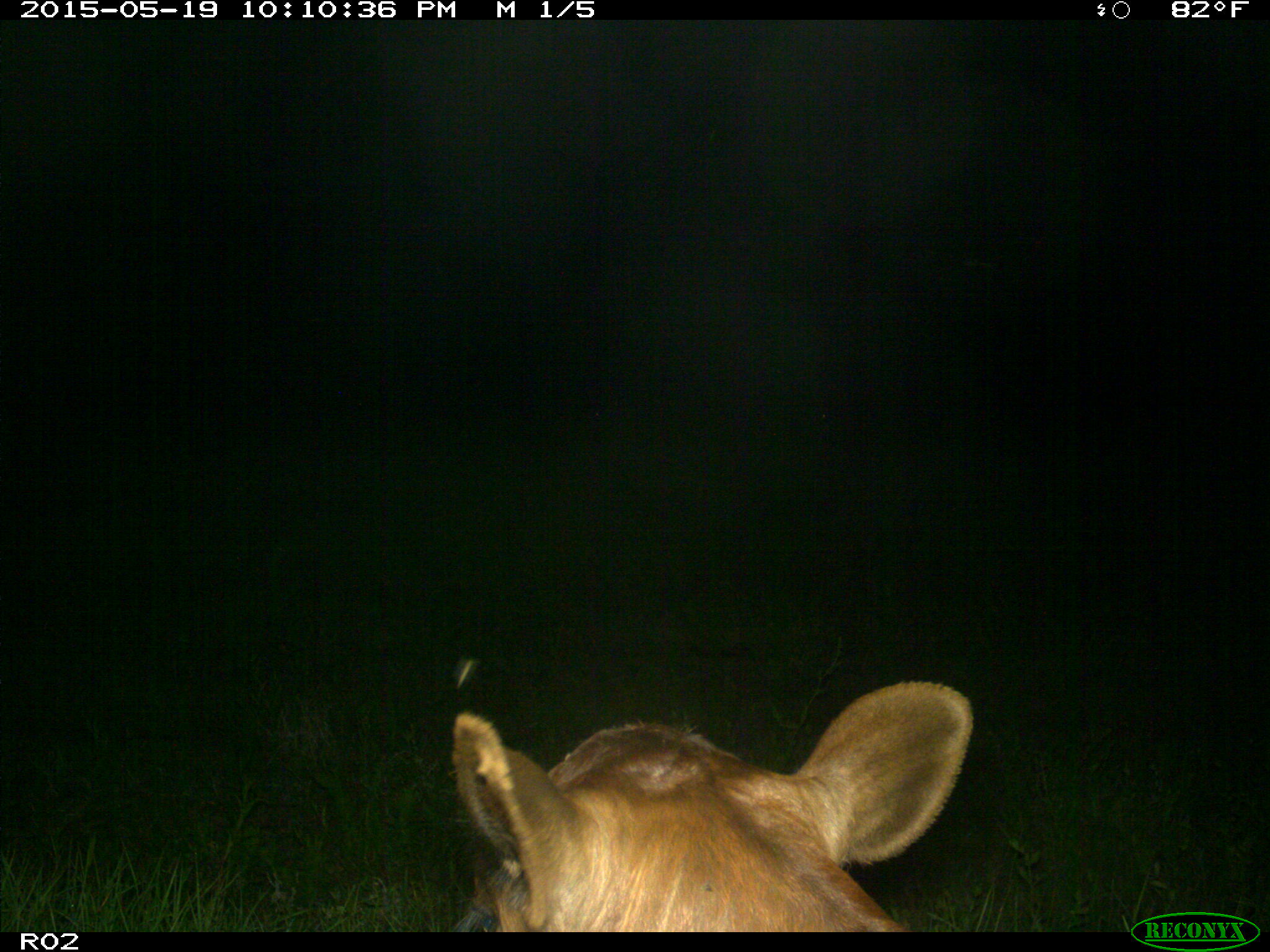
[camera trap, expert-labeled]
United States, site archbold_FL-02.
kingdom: Animalia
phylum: Chordata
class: Mammalia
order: Artiodactyla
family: Bovidae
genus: Bos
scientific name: Bos taurus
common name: domestic cow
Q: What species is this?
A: Bos taurus (domestic cow).